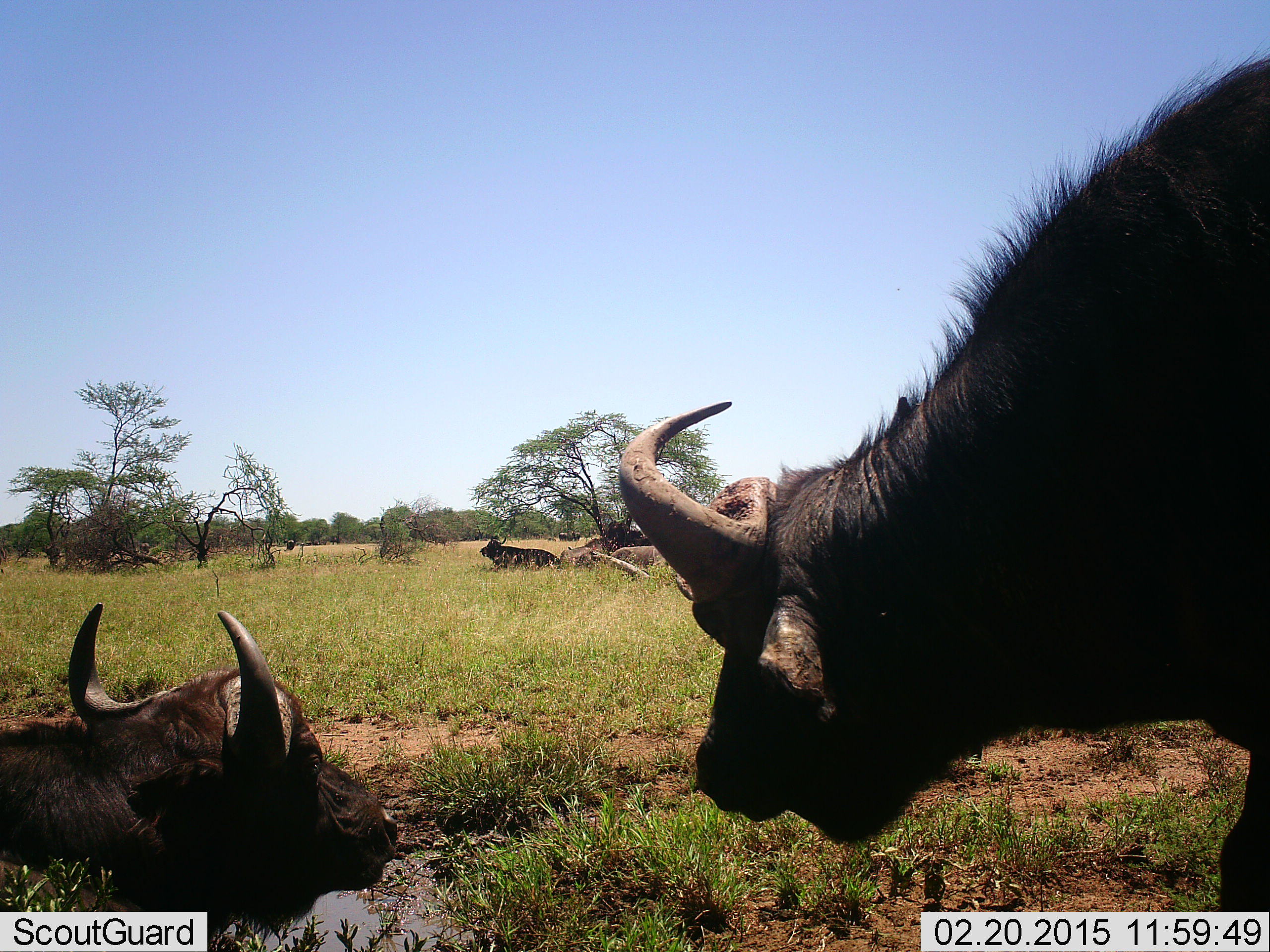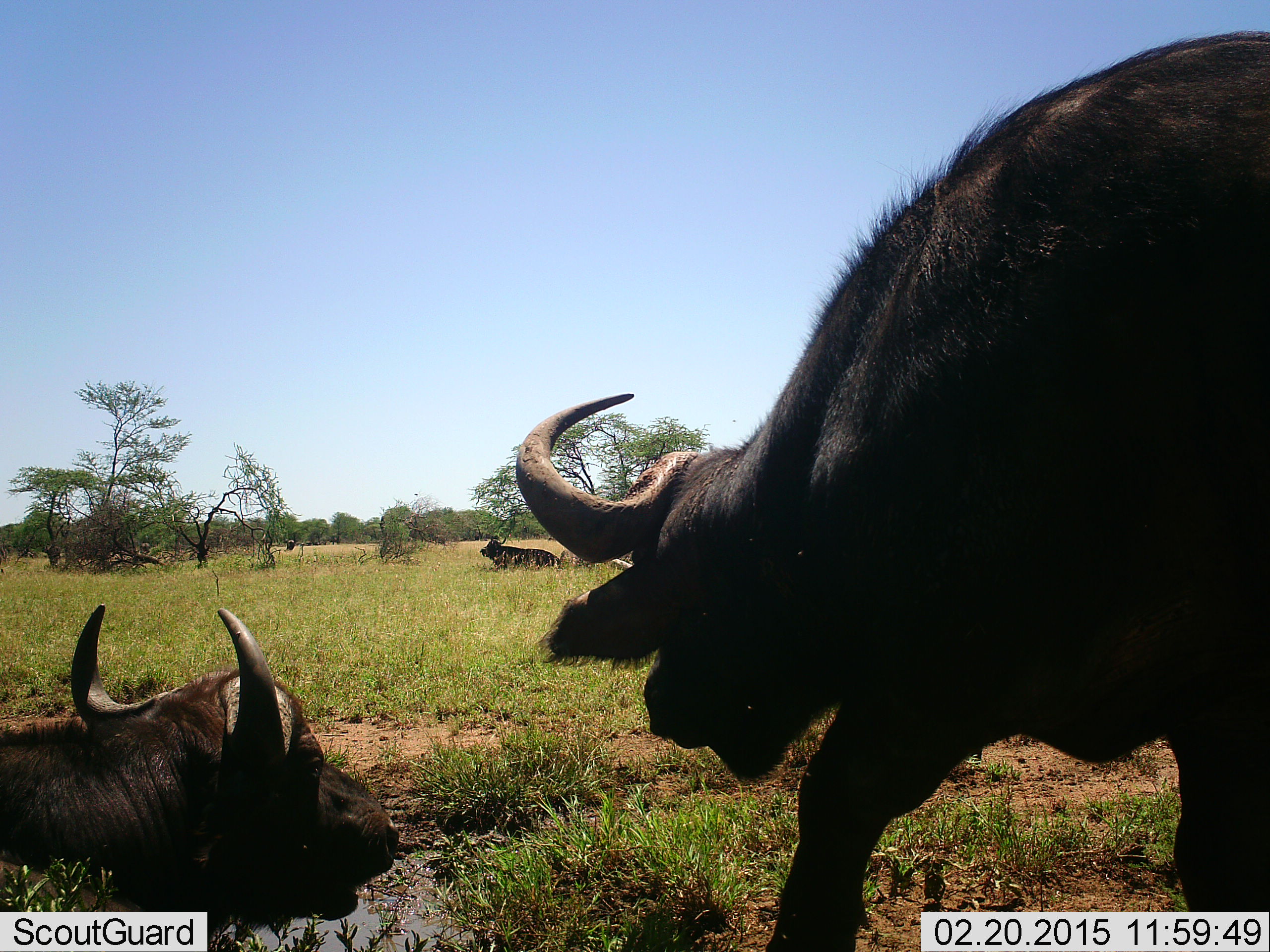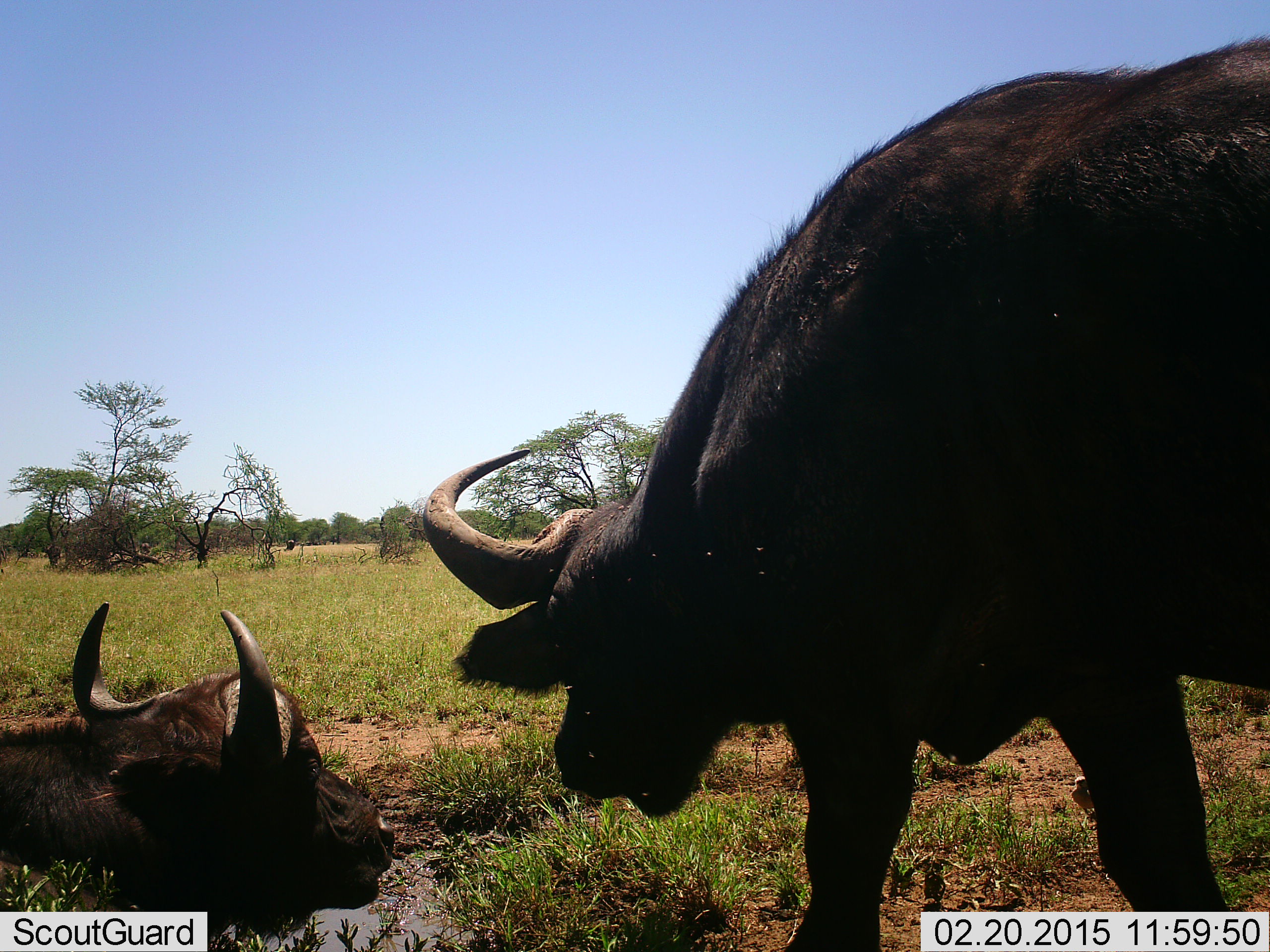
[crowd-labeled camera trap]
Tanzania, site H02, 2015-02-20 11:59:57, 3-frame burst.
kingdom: Animalia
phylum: Chordata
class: Mammalia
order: Artiodactyla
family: Bovidae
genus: Syncerus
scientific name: Syncerus caffer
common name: cape buffalo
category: buffalo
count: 3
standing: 30%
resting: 90%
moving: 60%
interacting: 10%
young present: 0%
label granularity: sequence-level